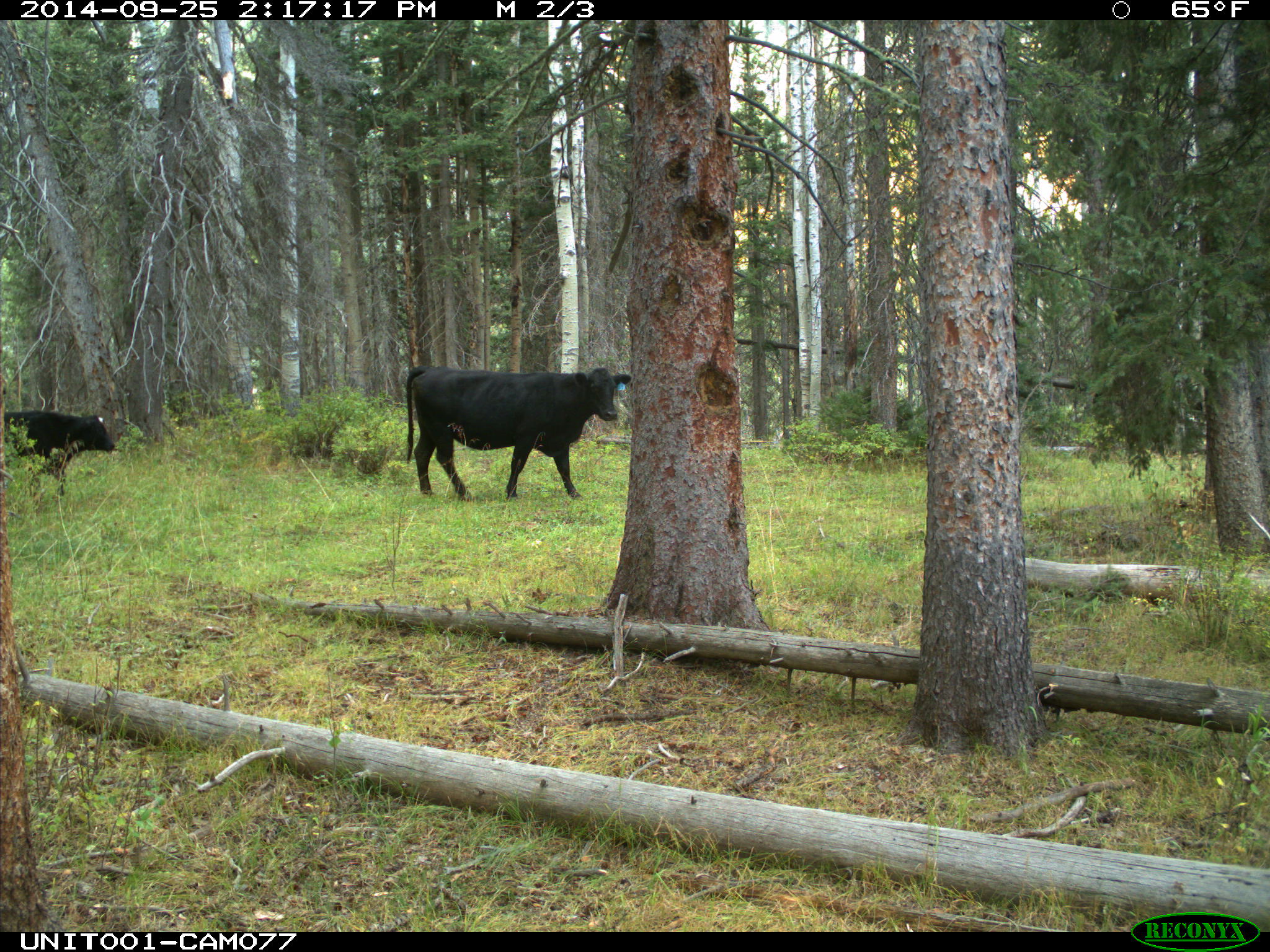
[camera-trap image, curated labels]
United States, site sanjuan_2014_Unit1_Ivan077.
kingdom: Animalia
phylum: Chordata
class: Mammalia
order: Artiodactyla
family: Bovidae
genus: Bos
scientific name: Bos taurus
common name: domestic cow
Bos taurus (domestic cow).